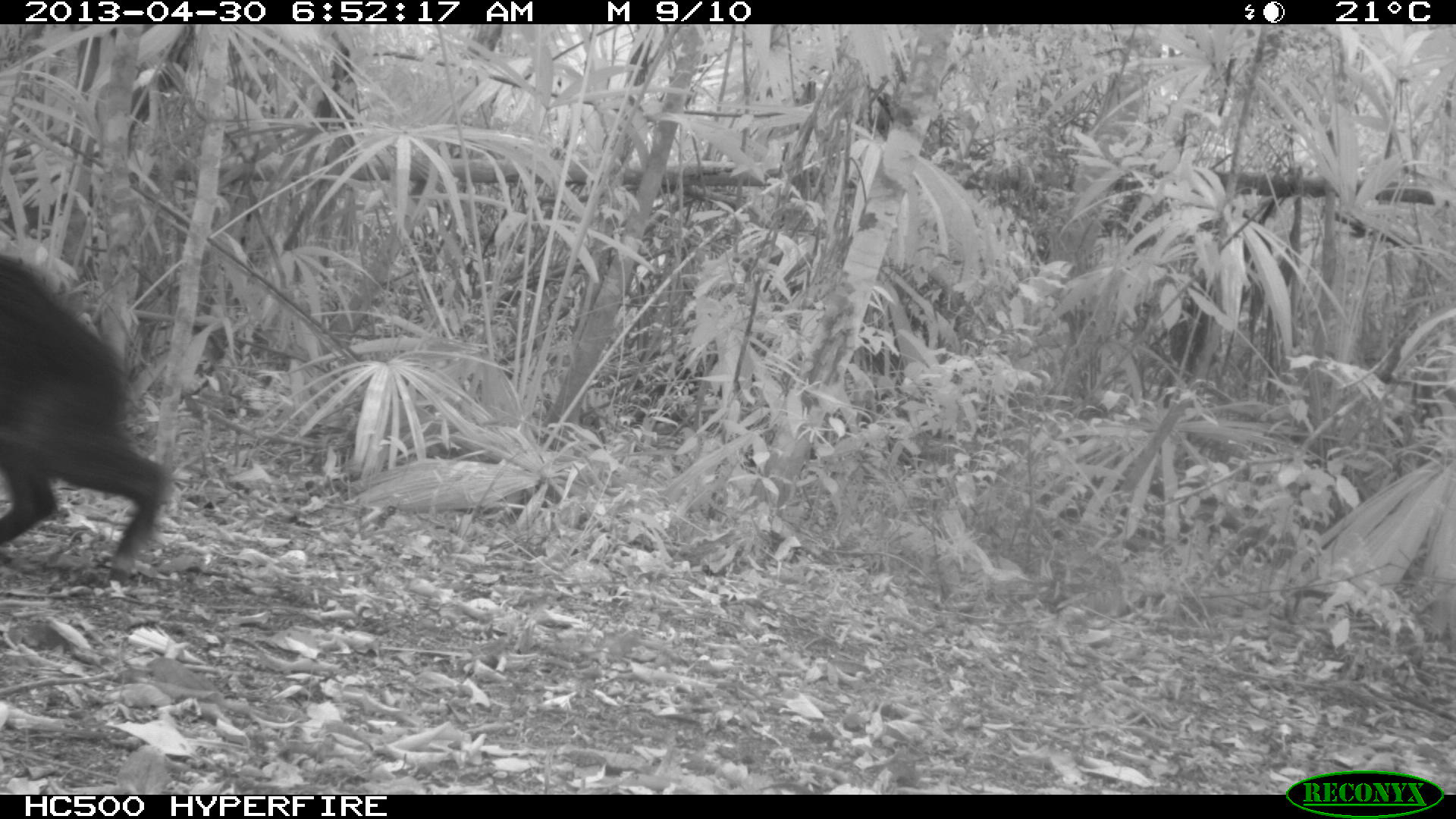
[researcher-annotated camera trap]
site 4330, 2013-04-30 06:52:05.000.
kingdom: Animalia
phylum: Chordata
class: Mammalia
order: Artiodactyla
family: Tayassuidae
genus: Tayassu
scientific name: Tayassu pecari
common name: white-lipped peccary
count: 5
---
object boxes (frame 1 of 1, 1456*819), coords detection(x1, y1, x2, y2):
tayassu pecari: detection(0, 253, 168, 581)